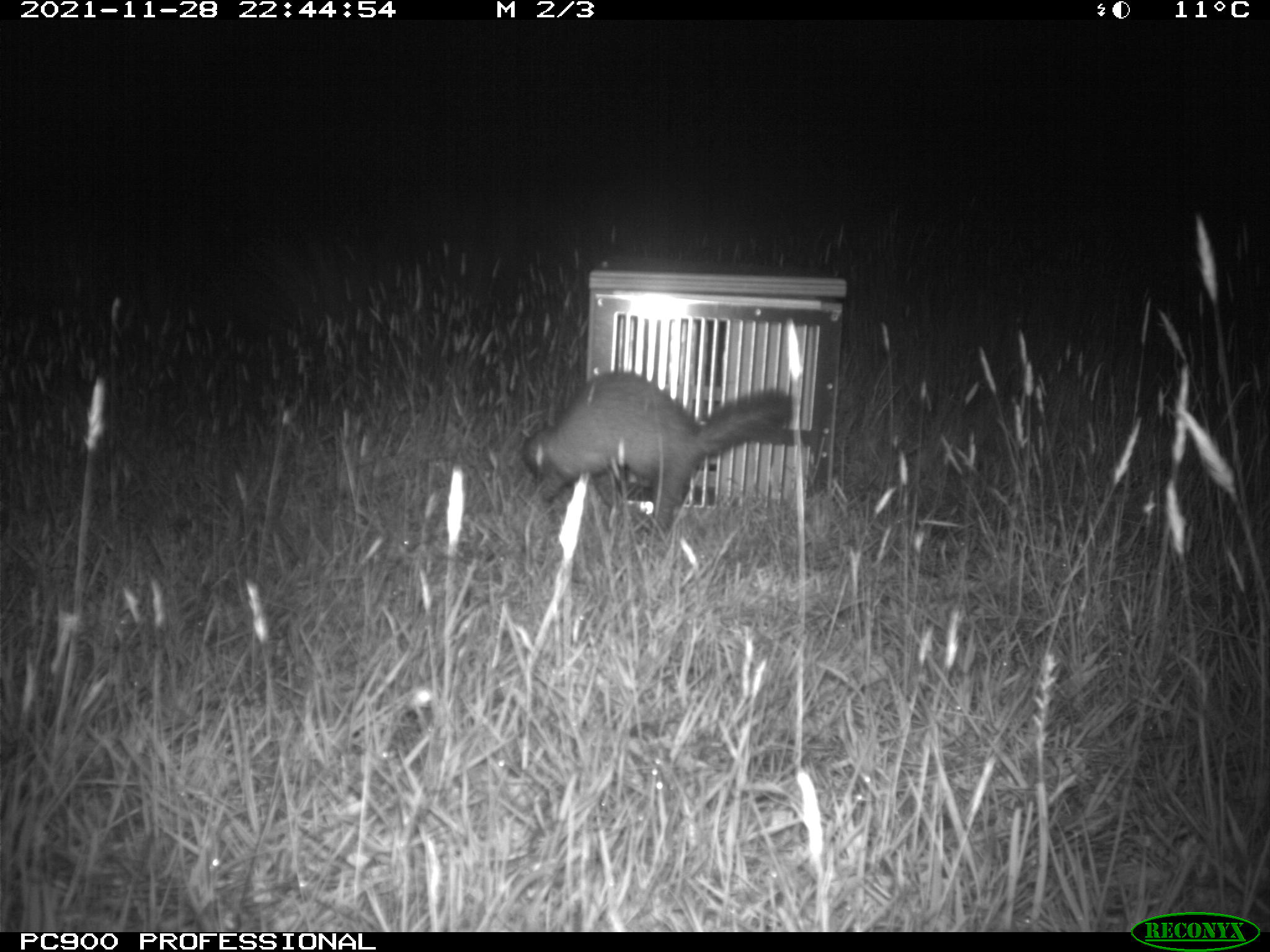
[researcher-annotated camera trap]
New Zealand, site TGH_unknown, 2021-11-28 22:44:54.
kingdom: Animalia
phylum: Chordata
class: Mammalia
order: Carnivora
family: Mustelidae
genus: Mustela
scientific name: Mustela furo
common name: ferret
Ferret (Mustela furo).